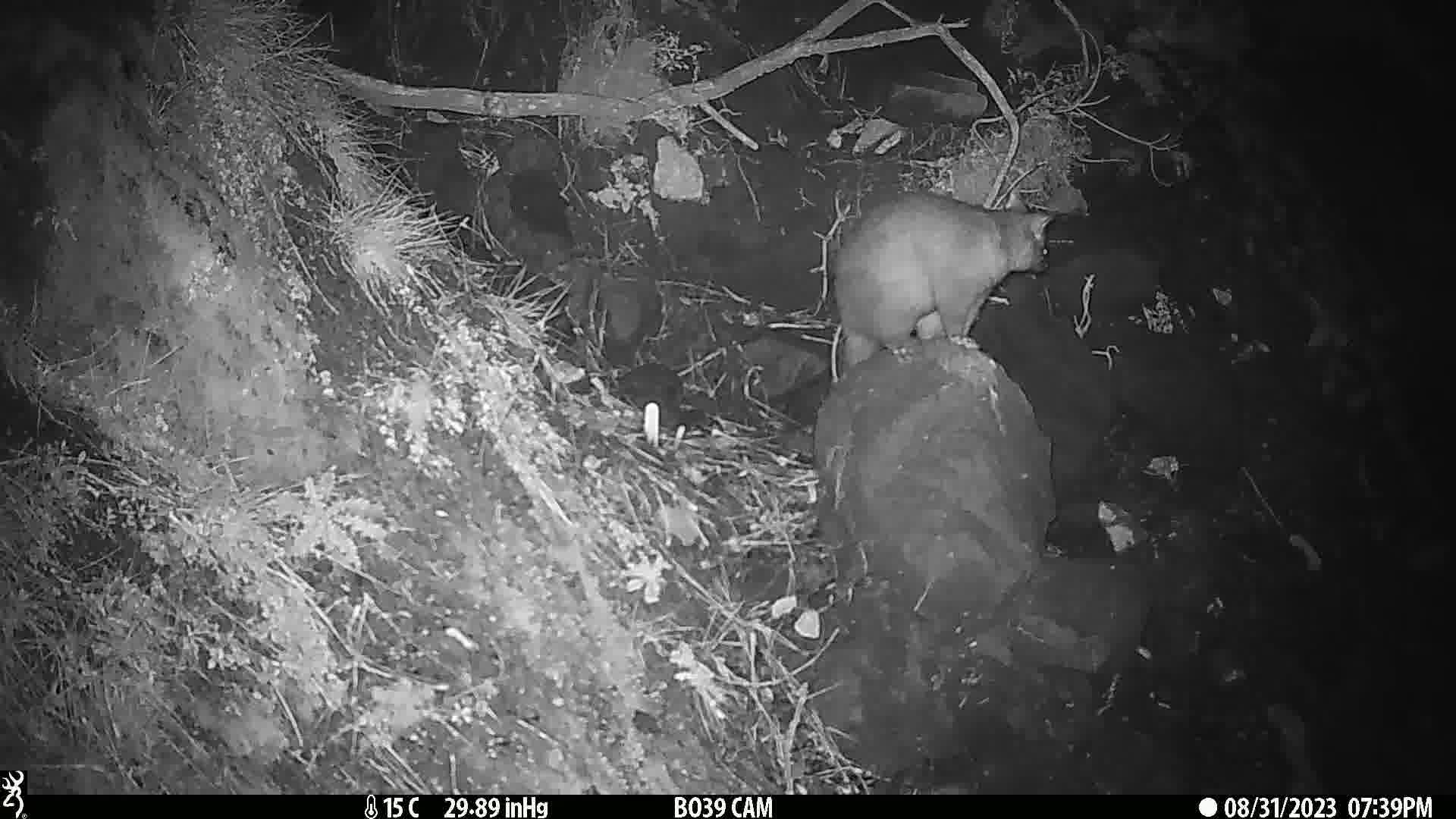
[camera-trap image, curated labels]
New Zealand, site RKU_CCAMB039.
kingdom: Animalia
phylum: Chordata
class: Mammalia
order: Diprotodontia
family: Phalangeridae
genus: Trichosurus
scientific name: Trichosurus vulpecula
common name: common brushtail possum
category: possum